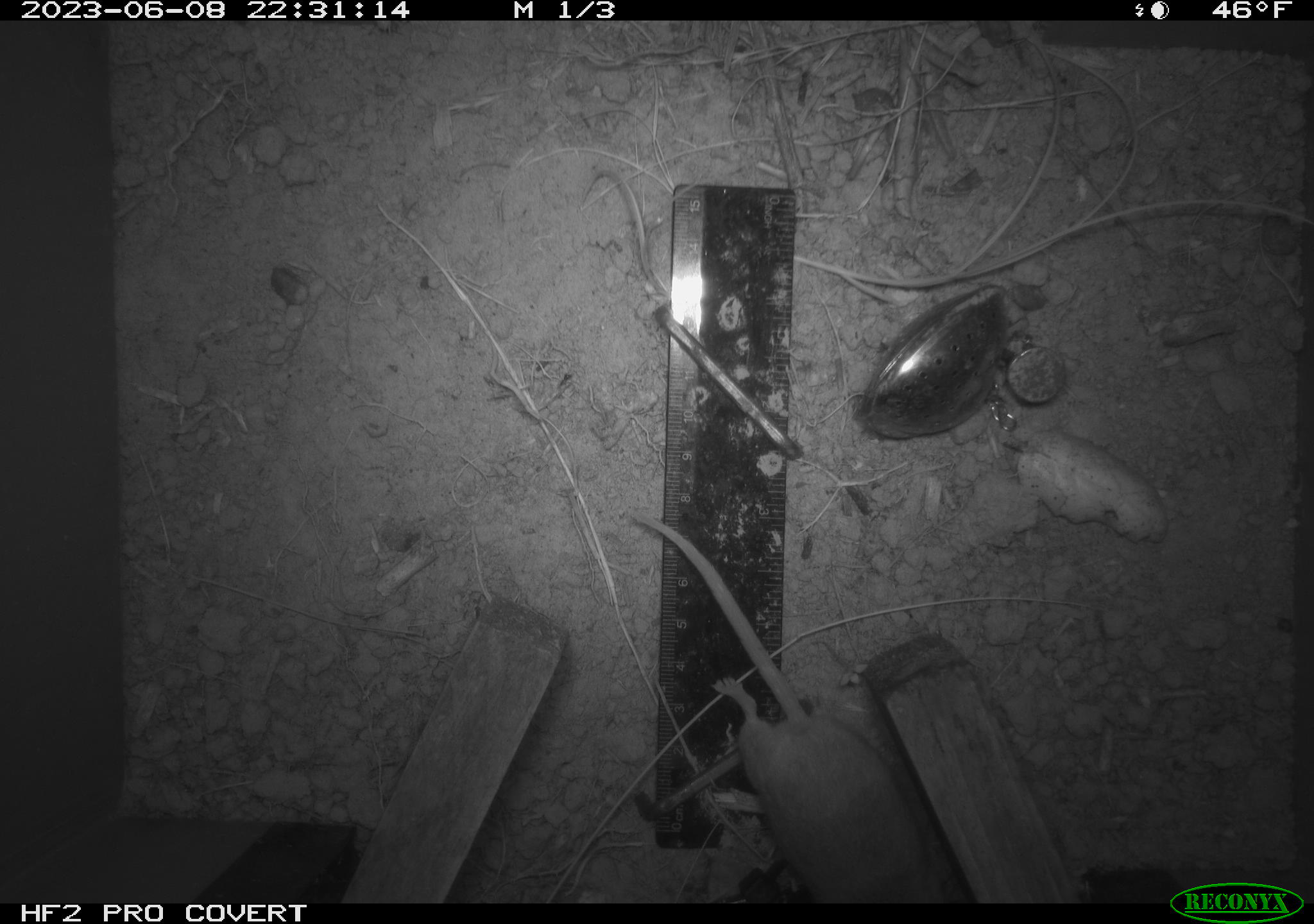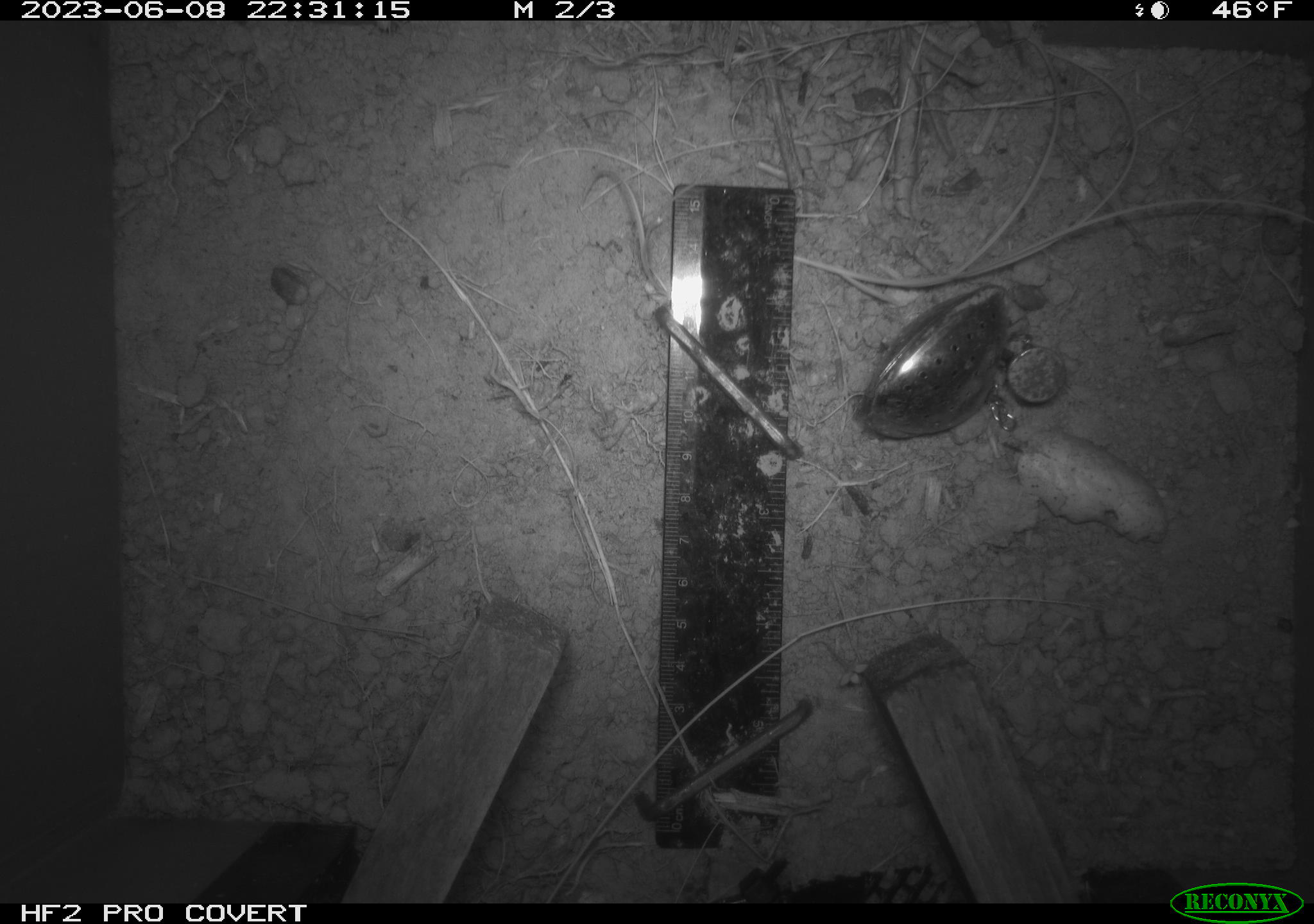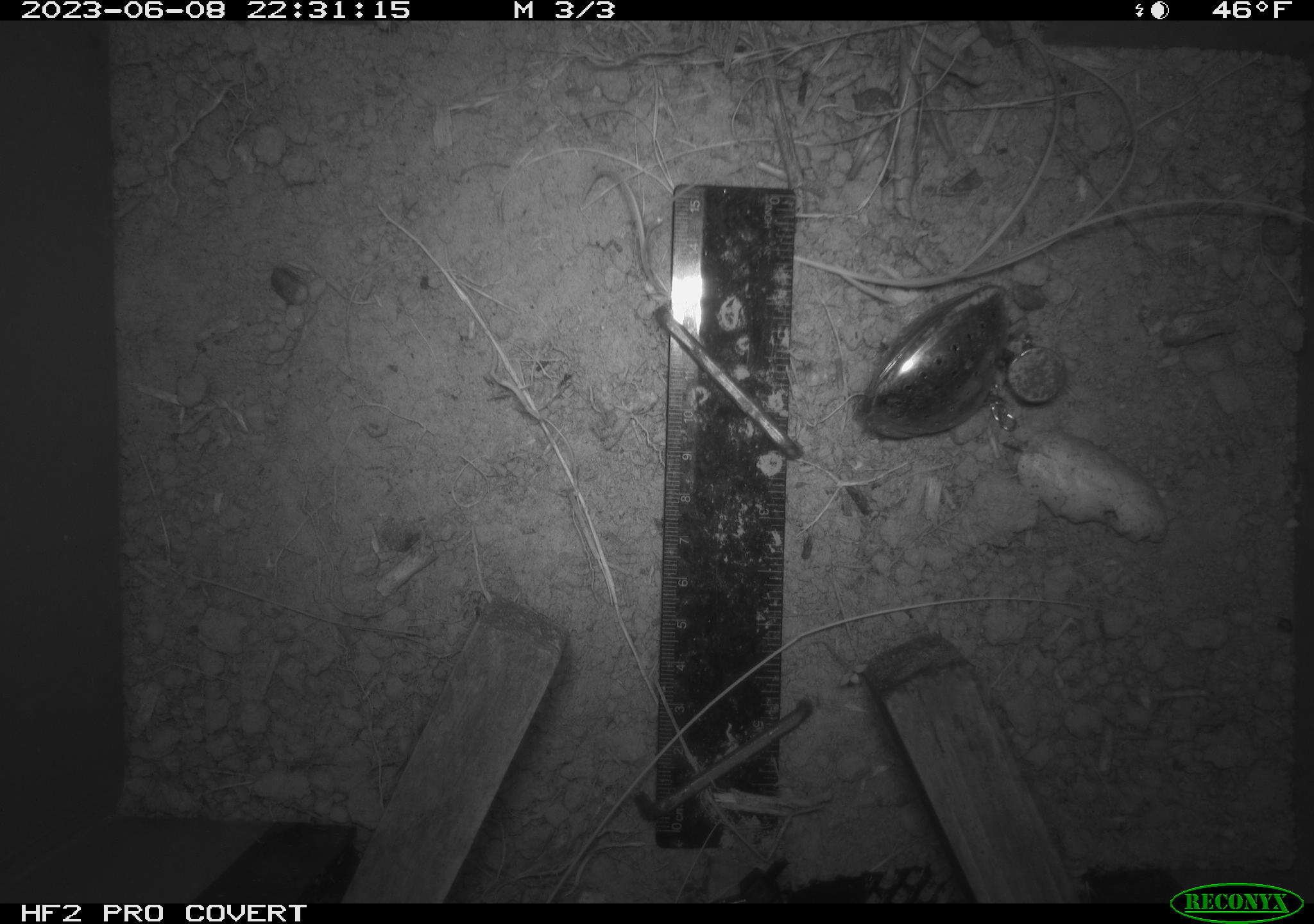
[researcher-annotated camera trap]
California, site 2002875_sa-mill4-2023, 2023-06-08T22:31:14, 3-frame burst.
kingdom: Animalia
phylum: Chordata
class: Mammalia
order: Rodentia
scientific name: Rodentia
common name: mouse species